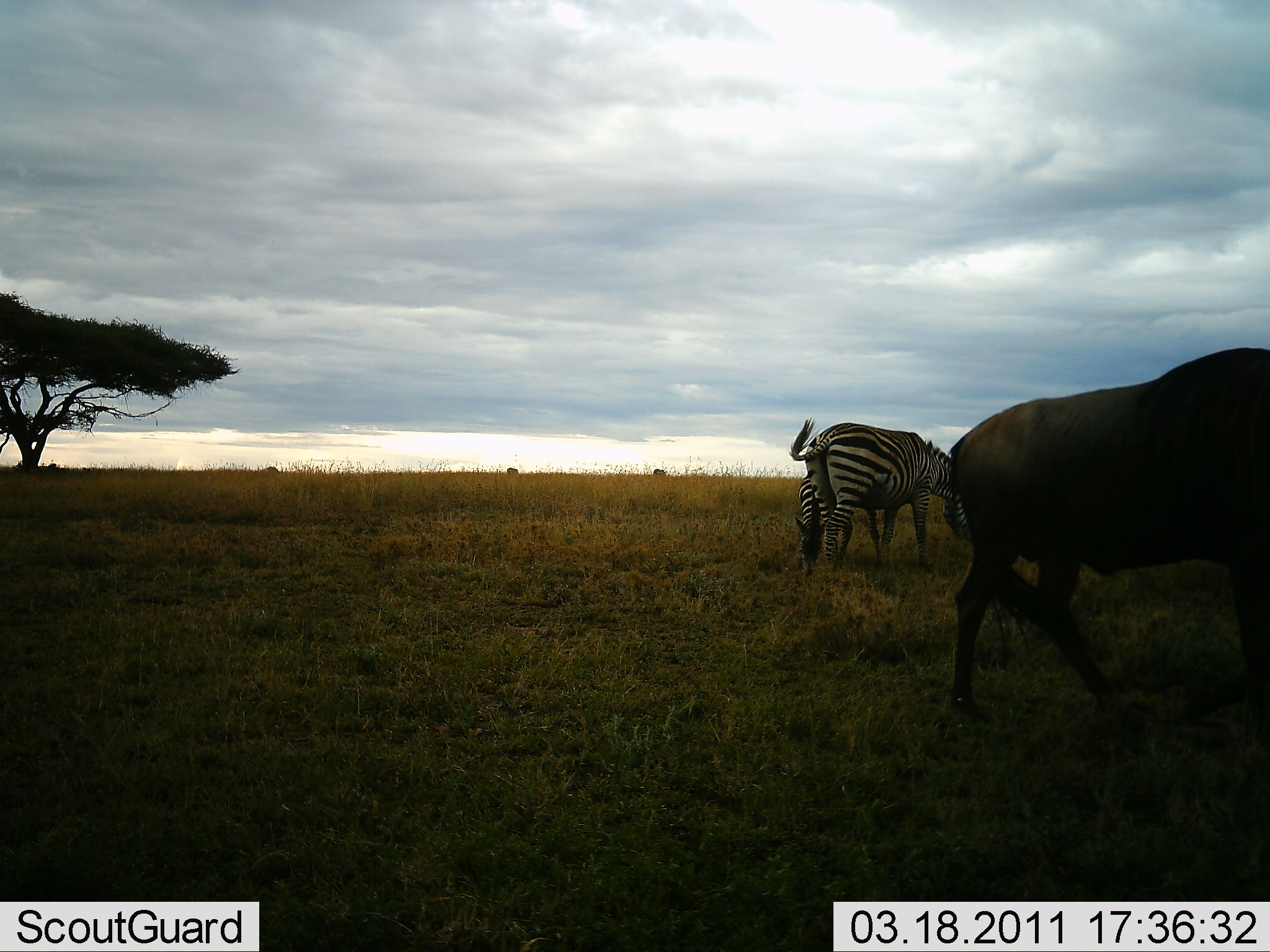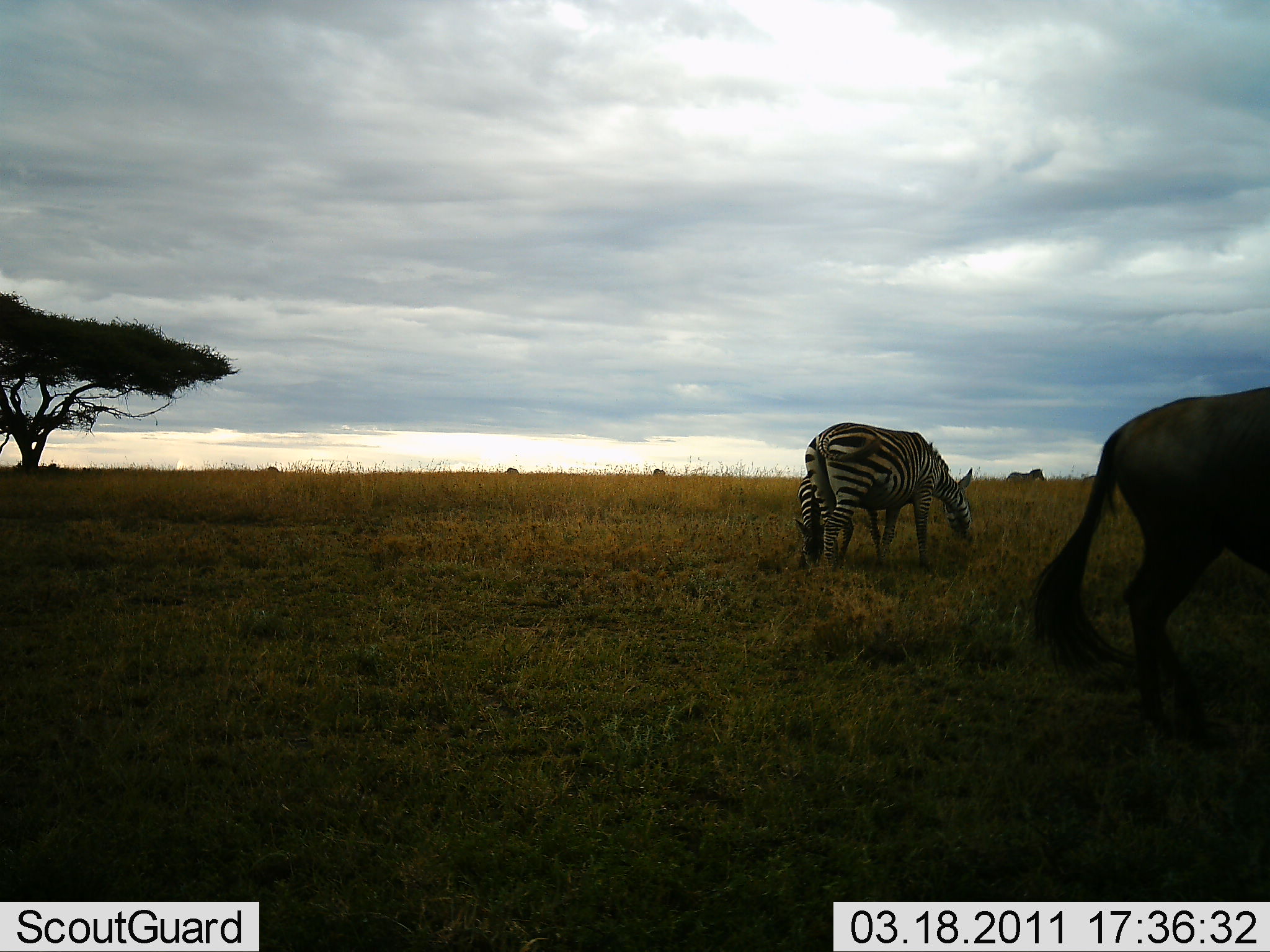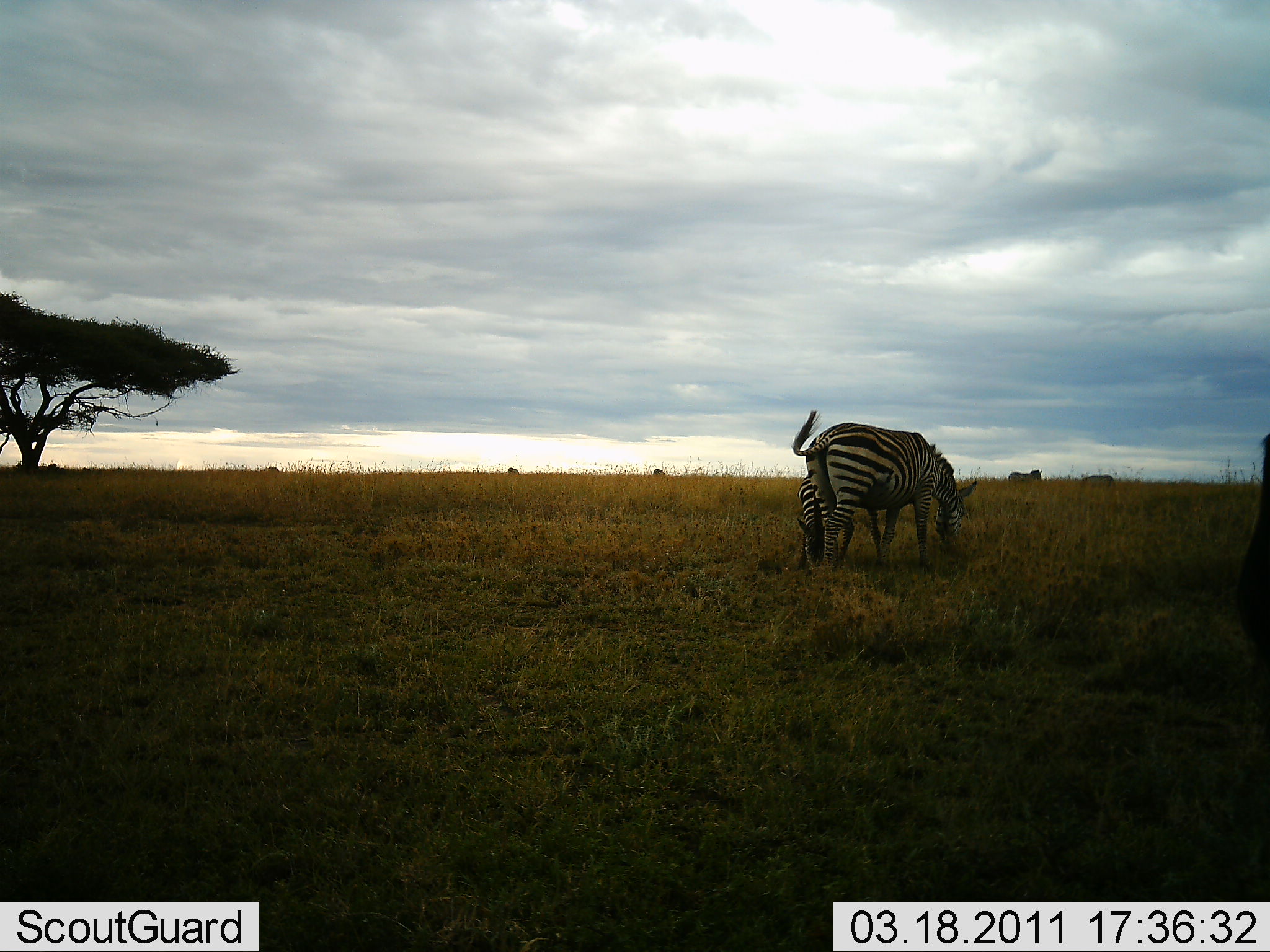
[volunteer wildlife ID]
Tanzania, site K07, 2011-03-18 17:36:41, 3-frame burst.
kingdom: Animalia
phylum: Chordata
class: Mammalia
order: Artiodactyla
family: Bovidae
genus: Connochaetes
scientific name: Connochaetes taurinus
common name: blue wildebeest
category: wildebeest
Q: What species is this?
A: Wildebeest (blue wildebeest) (Connochaetes taurinus).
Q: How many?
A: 1.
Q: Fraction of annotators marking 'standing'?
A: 0%.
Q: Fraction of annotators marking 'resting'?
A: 0%.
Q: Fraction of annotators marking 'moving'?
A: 100%.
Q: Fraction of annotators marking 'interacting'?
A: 0%.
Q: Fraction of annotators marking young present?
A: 0%.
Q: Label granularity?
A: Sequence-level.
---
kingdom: Animalia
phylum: Chordata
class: Mammalia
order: Perissodactyla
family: Equidae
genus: Equus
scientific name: Equus quagga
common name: plains zebra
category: zebra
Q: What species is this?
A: Zebra (plains zebra) (Equus quagga).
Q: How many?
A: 2.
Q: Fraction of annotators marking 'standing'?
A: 31%.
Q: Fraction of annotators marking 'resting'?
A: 0%.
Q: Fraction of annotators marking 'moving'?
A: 0%.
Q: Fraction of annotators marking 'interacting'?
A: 6%.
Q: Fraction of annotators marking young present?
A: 50%.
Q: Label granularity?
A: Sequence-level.